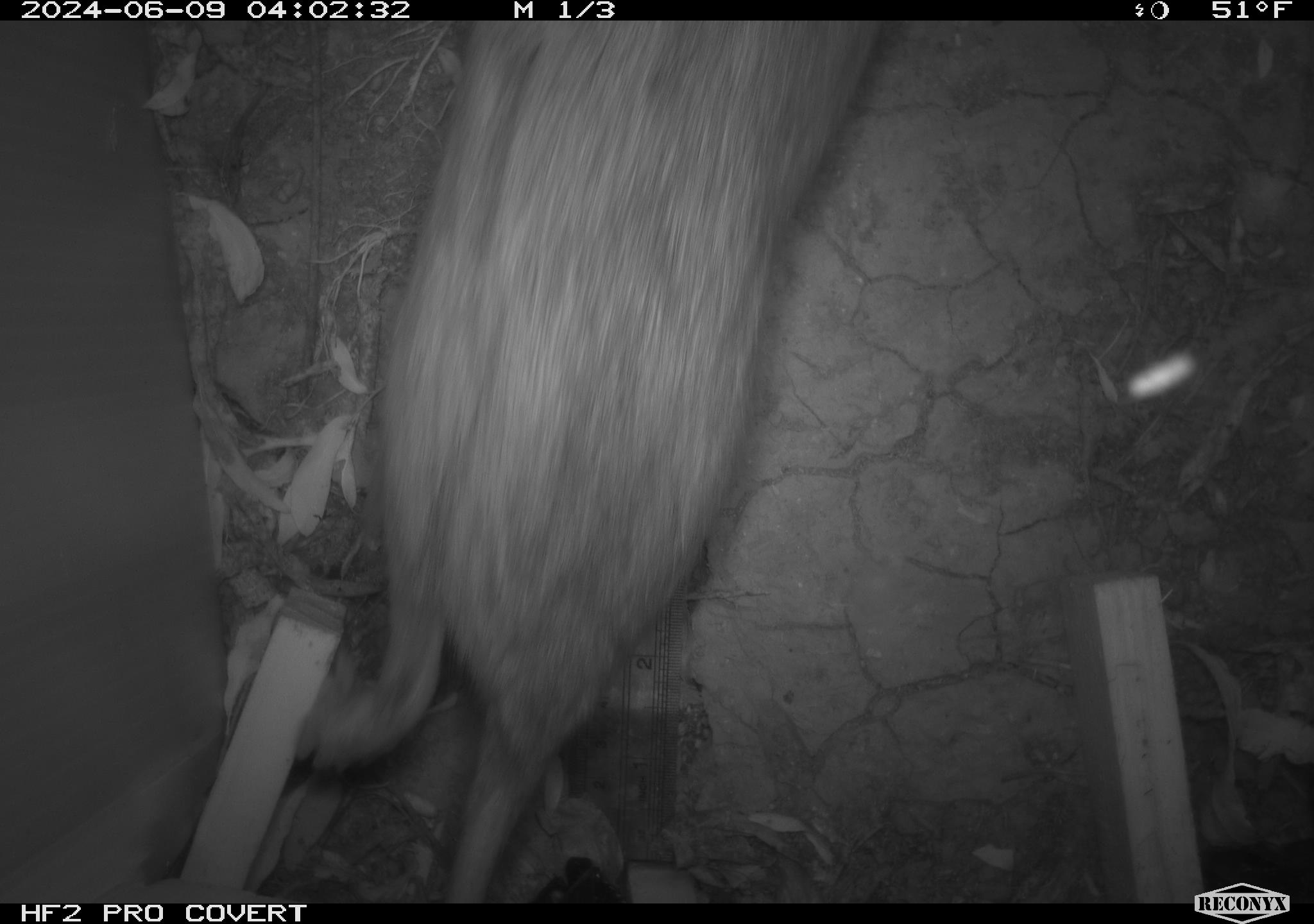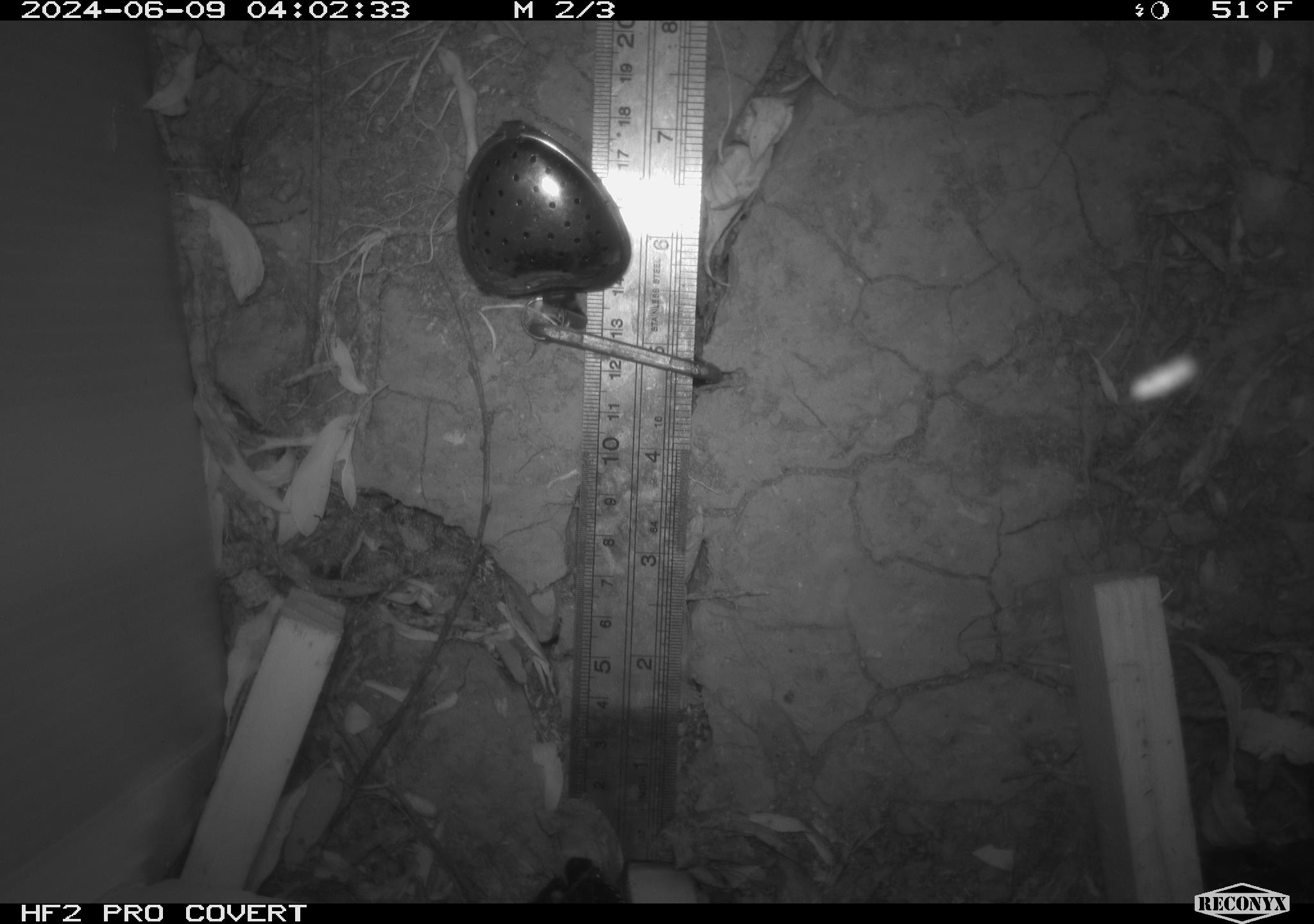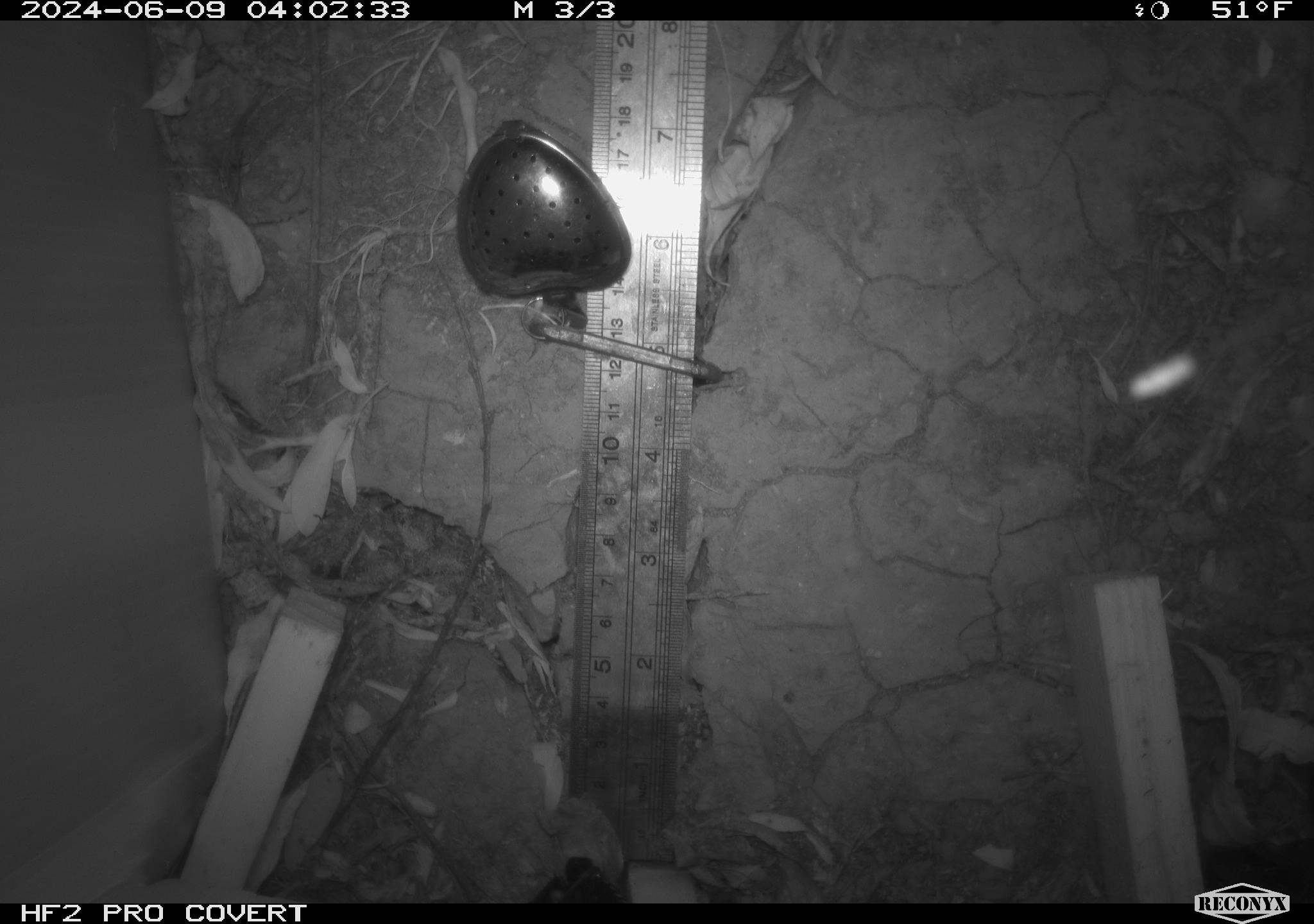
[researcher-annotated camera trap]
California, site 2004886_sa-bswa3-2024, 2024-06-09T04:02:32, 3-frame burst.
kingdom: Animalia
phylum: Chordata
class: Mammalia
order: Rodentia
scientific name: Rodentia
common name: woodrat or rat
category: woodrat or rat species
Woodrat or rat species (woodrat or rat) (Rodentia).